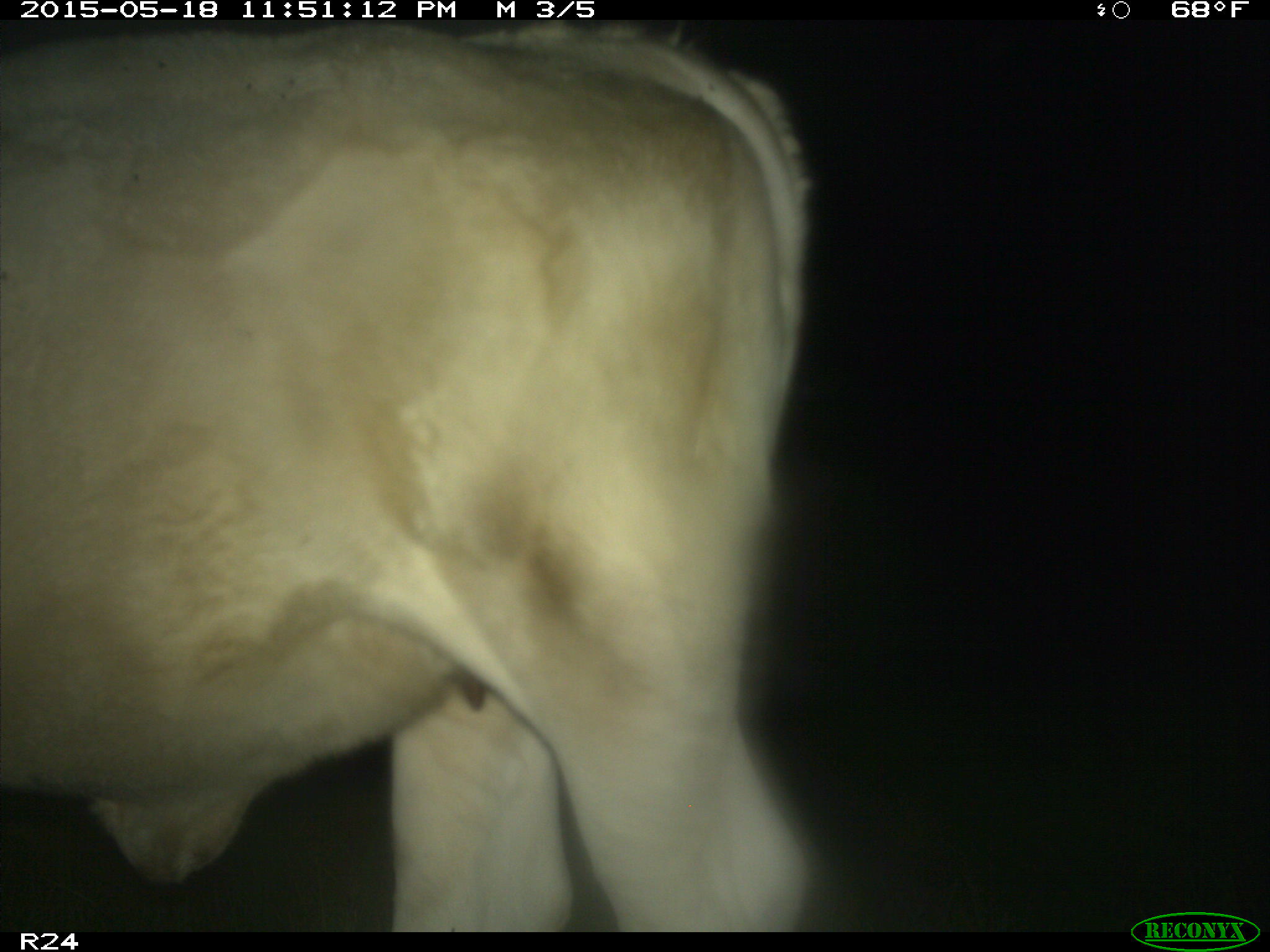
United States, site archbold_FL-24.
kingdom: Animalia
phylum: Chordata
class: Aves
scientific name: Aves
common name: birds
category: unidentified bird